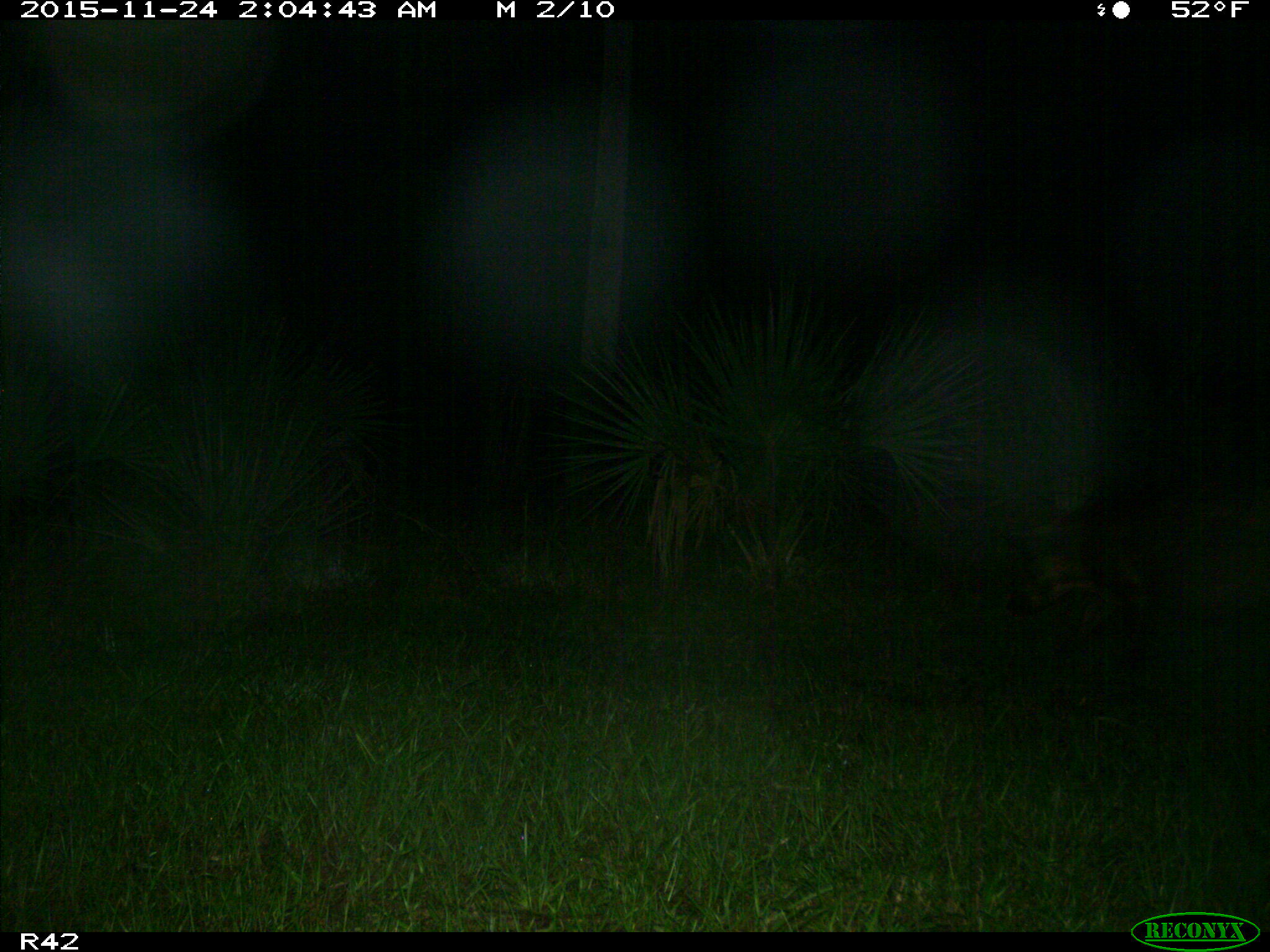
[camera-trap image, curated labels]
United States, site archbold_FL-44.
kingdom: Animalia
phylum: Chordata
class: Mammalia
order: Artiodactyla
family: Suidae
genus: Sus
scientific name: Sus scrofa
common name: wild boar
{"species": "Sus scrofa (wild boar)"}